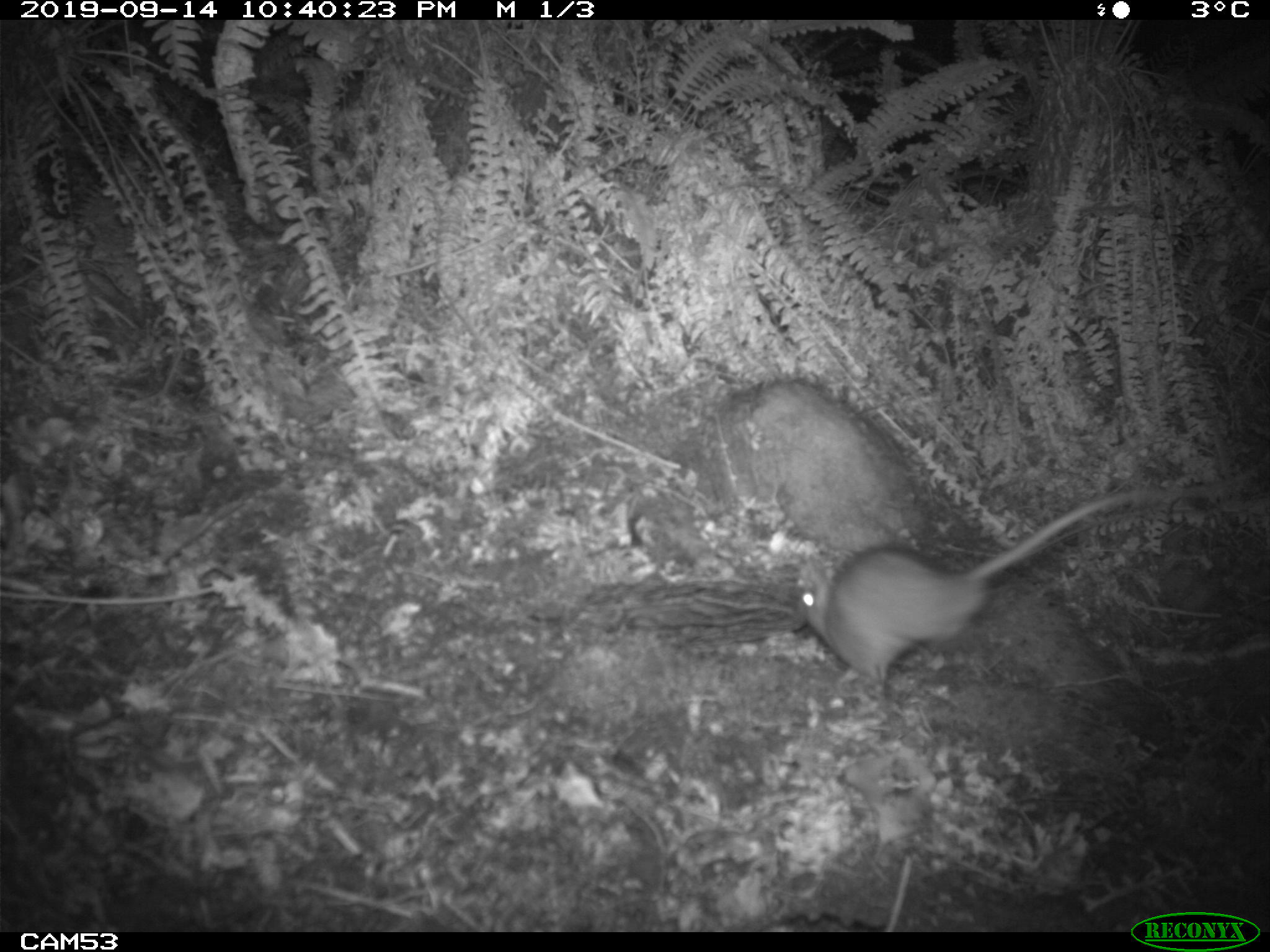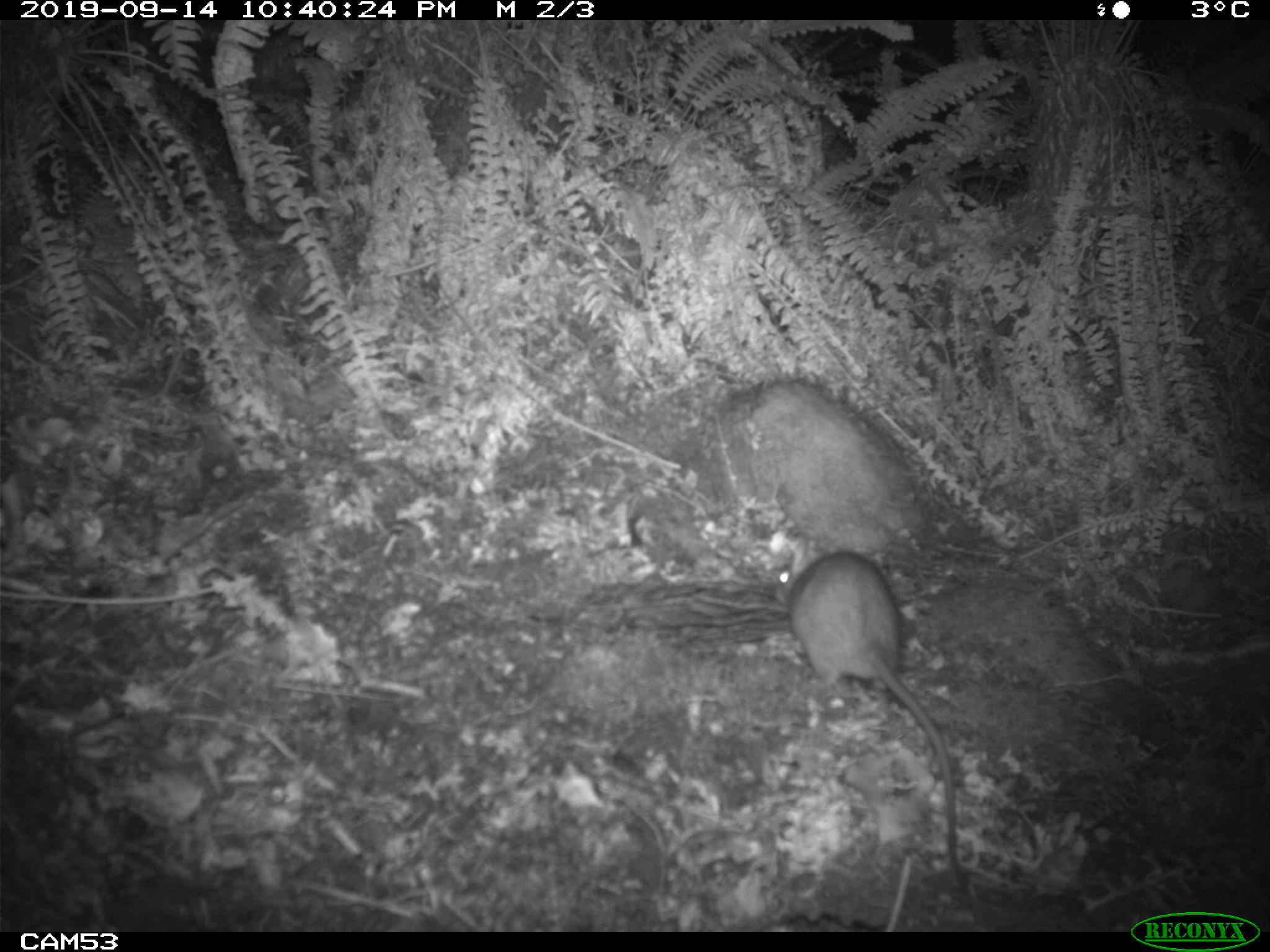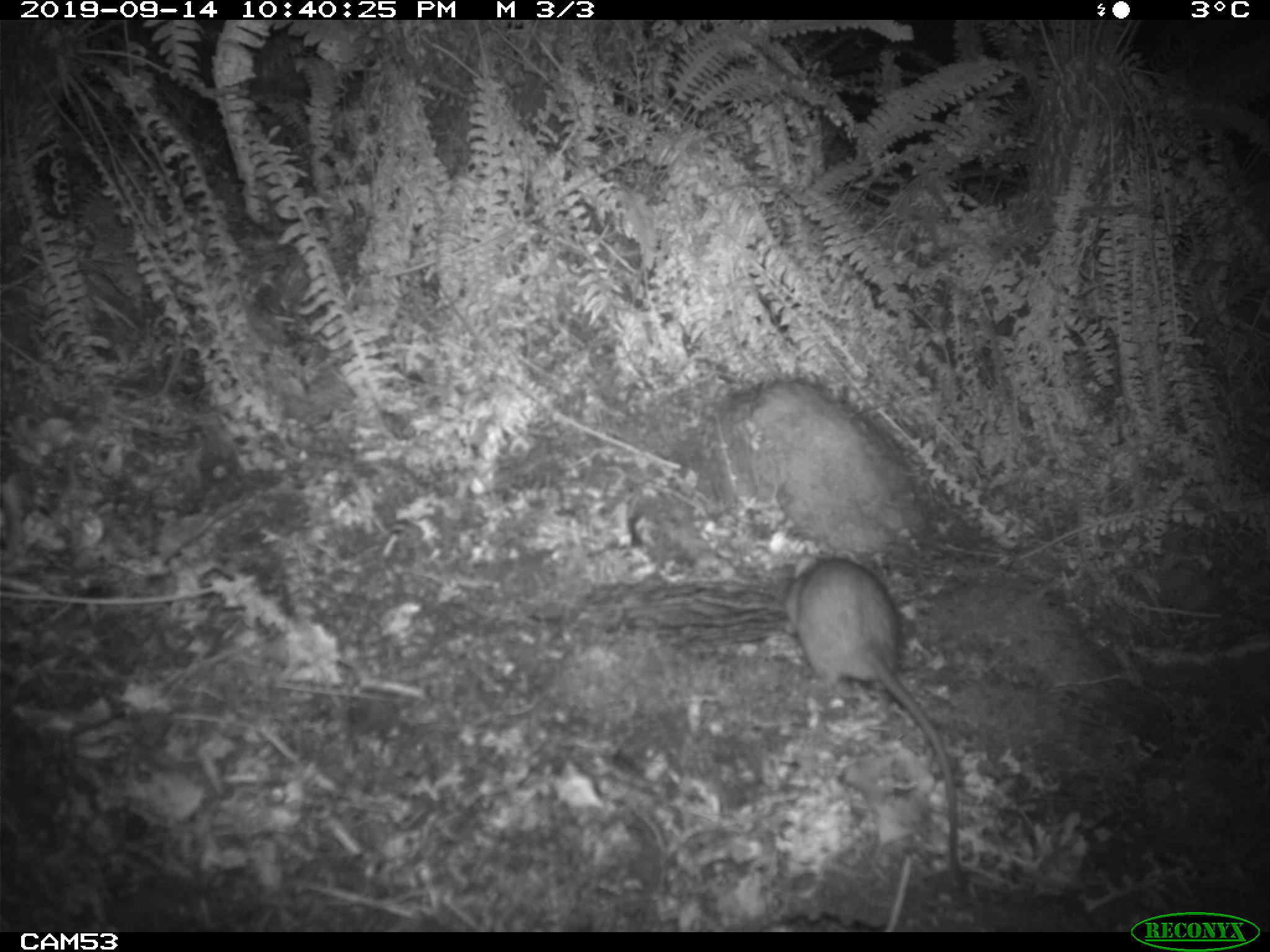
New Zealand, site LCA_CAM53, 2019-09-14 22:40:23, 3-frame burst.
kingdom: Animalia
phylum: Chordata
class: Mammalia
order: Rodentia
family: Muridae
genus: Rattus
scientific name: Rattus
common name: rat